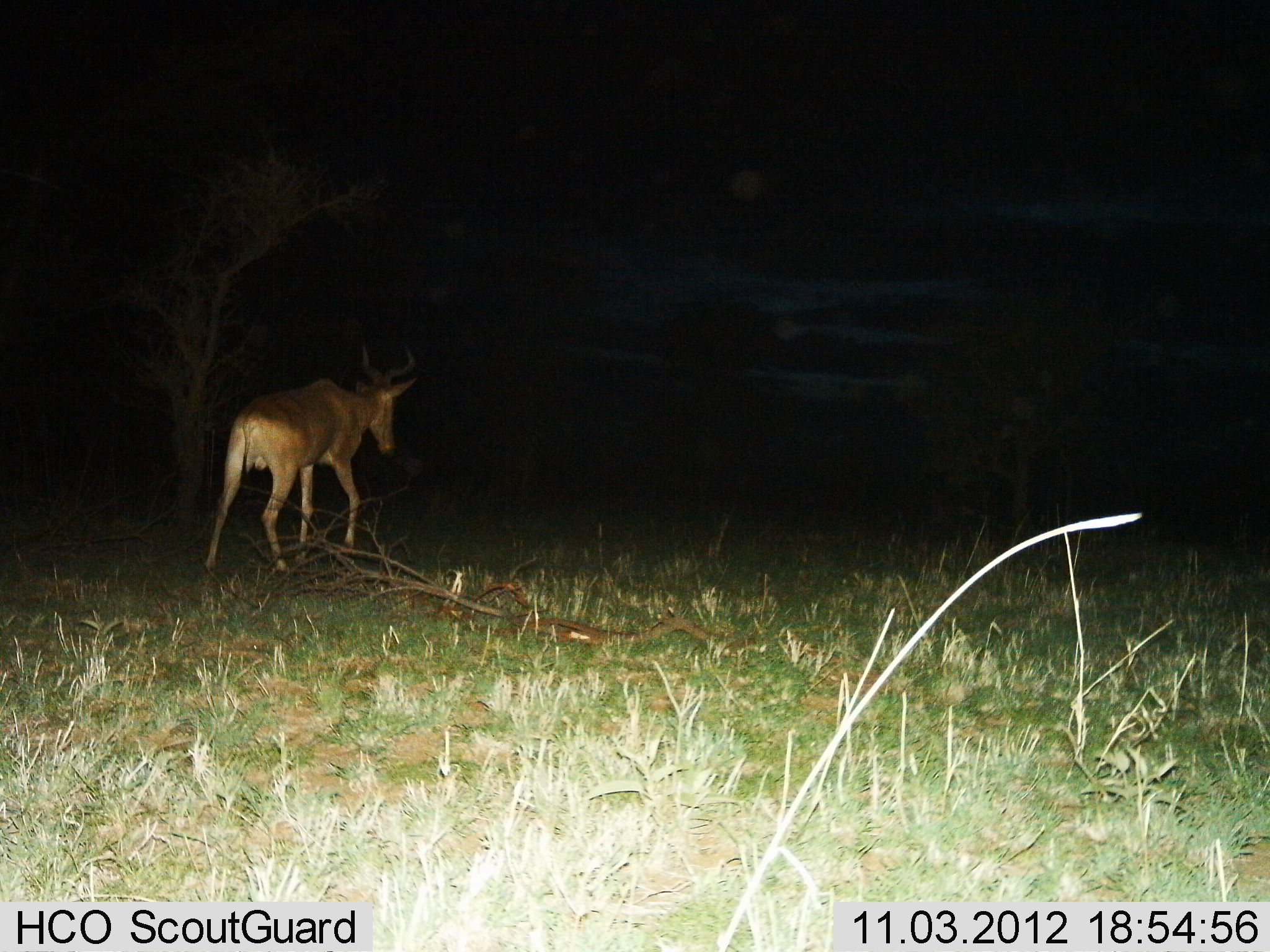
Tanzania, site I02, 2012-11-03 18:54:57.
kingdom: Animalia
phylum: Chordata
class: Mammalia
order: Artiodactyla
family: Bovidae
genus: Alcelaphus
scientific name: Alcelaphus buselaphus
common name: hartebeest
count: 1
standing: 0%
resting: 0%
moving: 100%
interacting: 0%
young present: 0%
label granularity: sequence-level